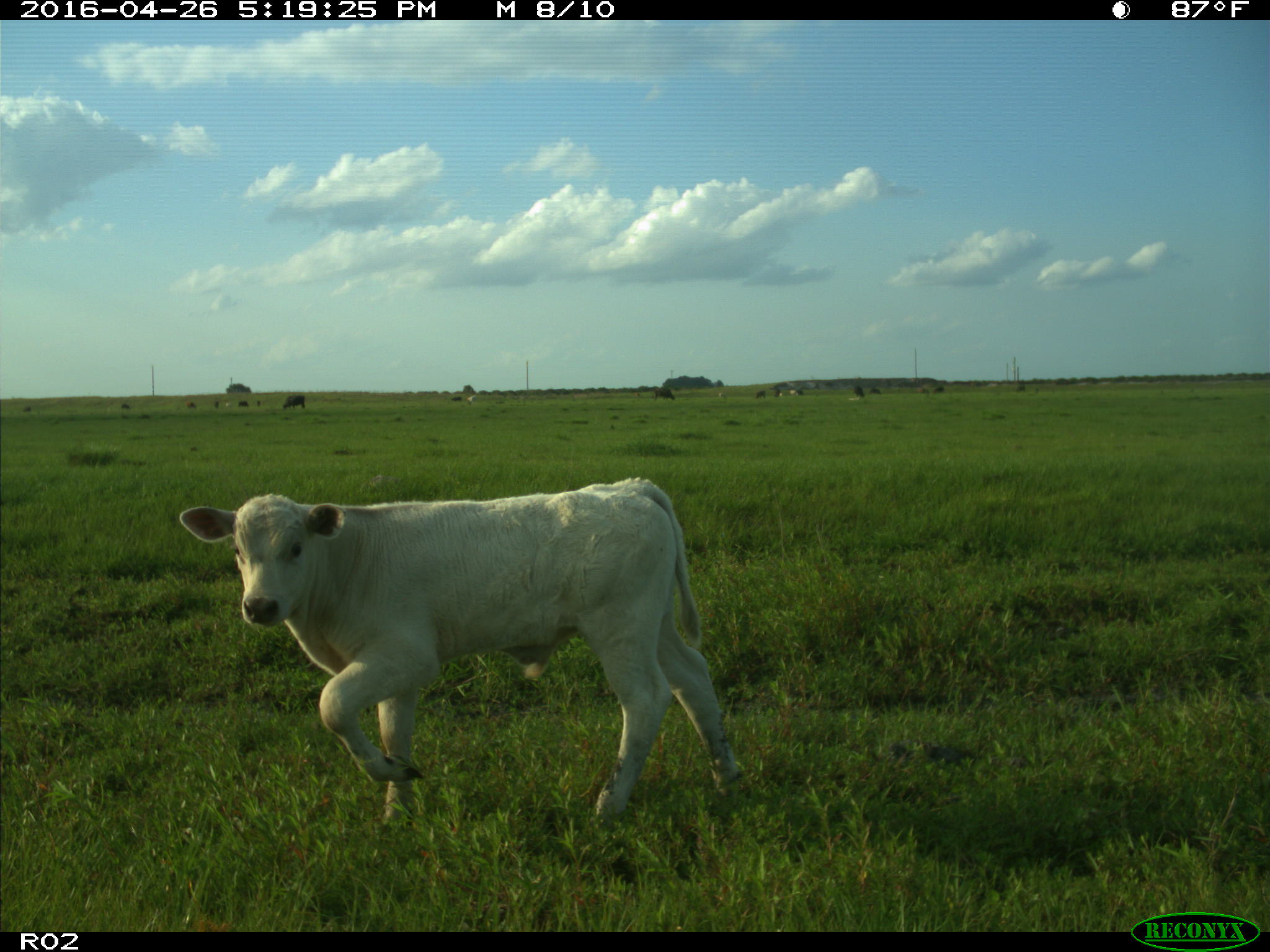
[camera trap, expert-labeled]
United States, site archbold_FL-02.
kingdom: Animalia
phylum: Chordata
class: Mammalia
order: Artiodactyla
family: Bovidae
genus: Bos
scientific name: Bos taurus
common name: domestic cow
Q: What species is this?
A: Bos taurus (domestic cow).